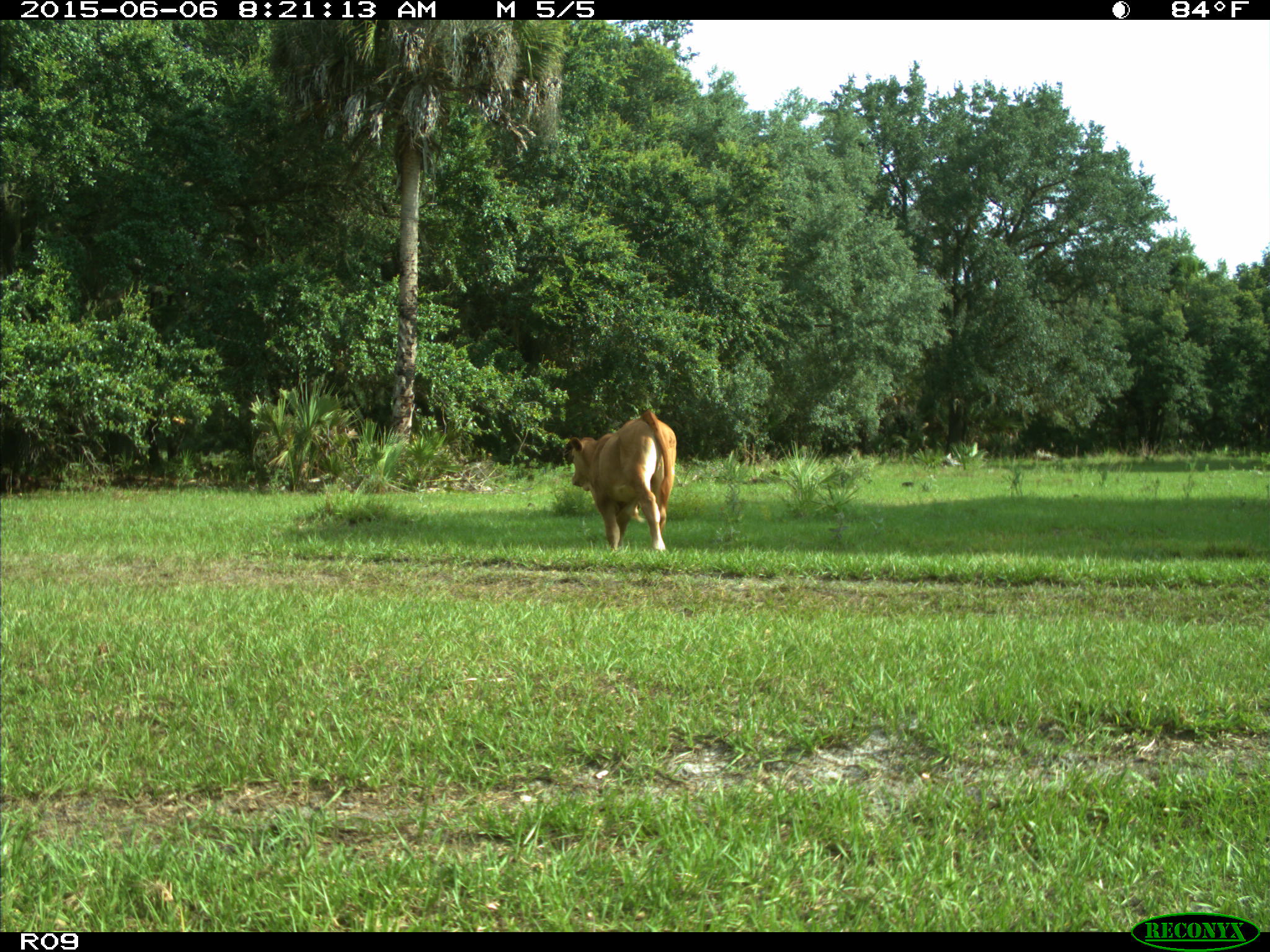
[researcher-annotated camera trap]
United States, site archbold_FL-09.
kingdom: Animalia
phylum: Chordata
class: Mammalia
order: Artiodactyla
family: Bovidae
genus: Bos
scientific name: Bos taurus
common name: domestic cow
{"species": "Bos taurus (domestic cow)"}